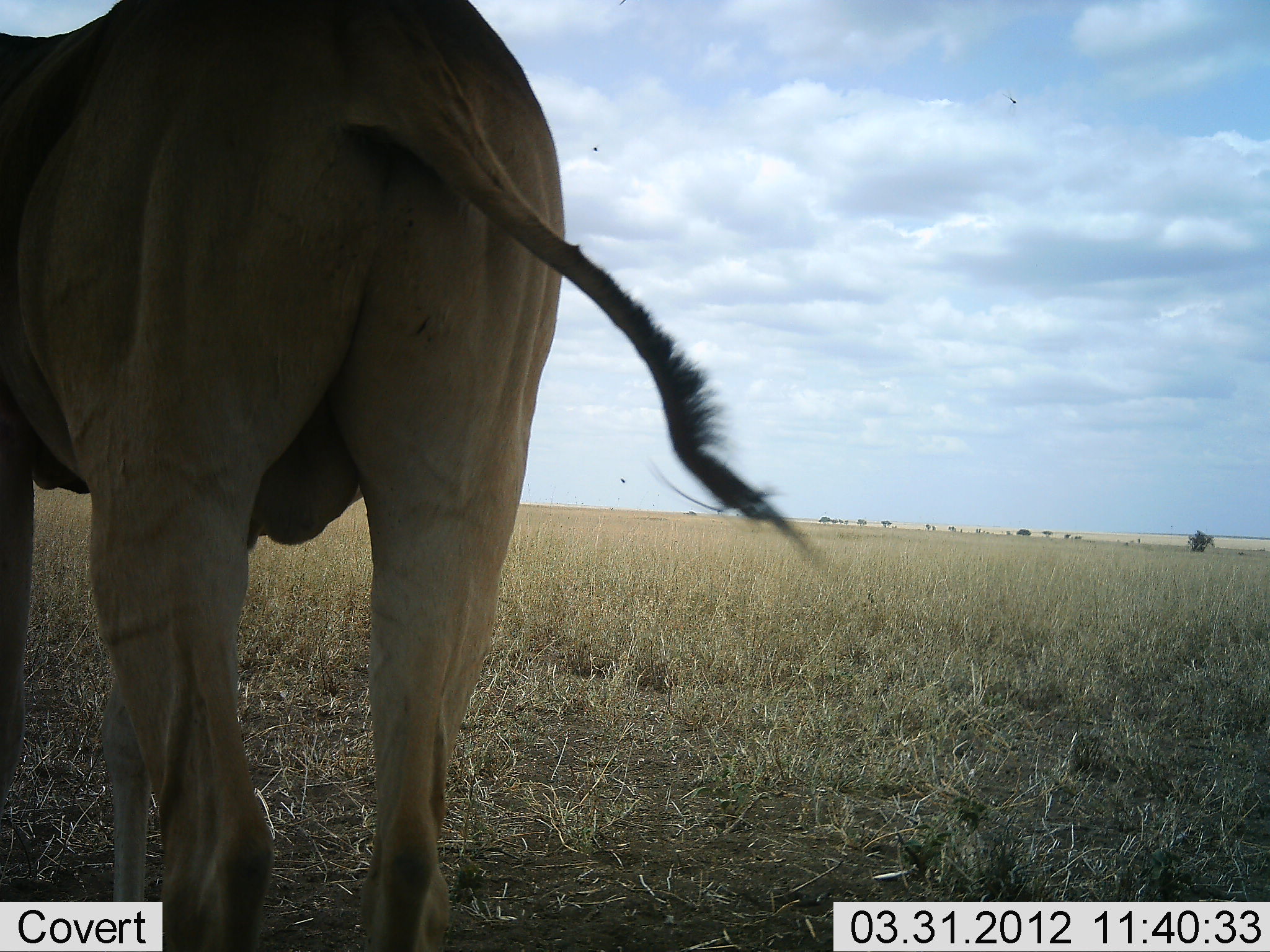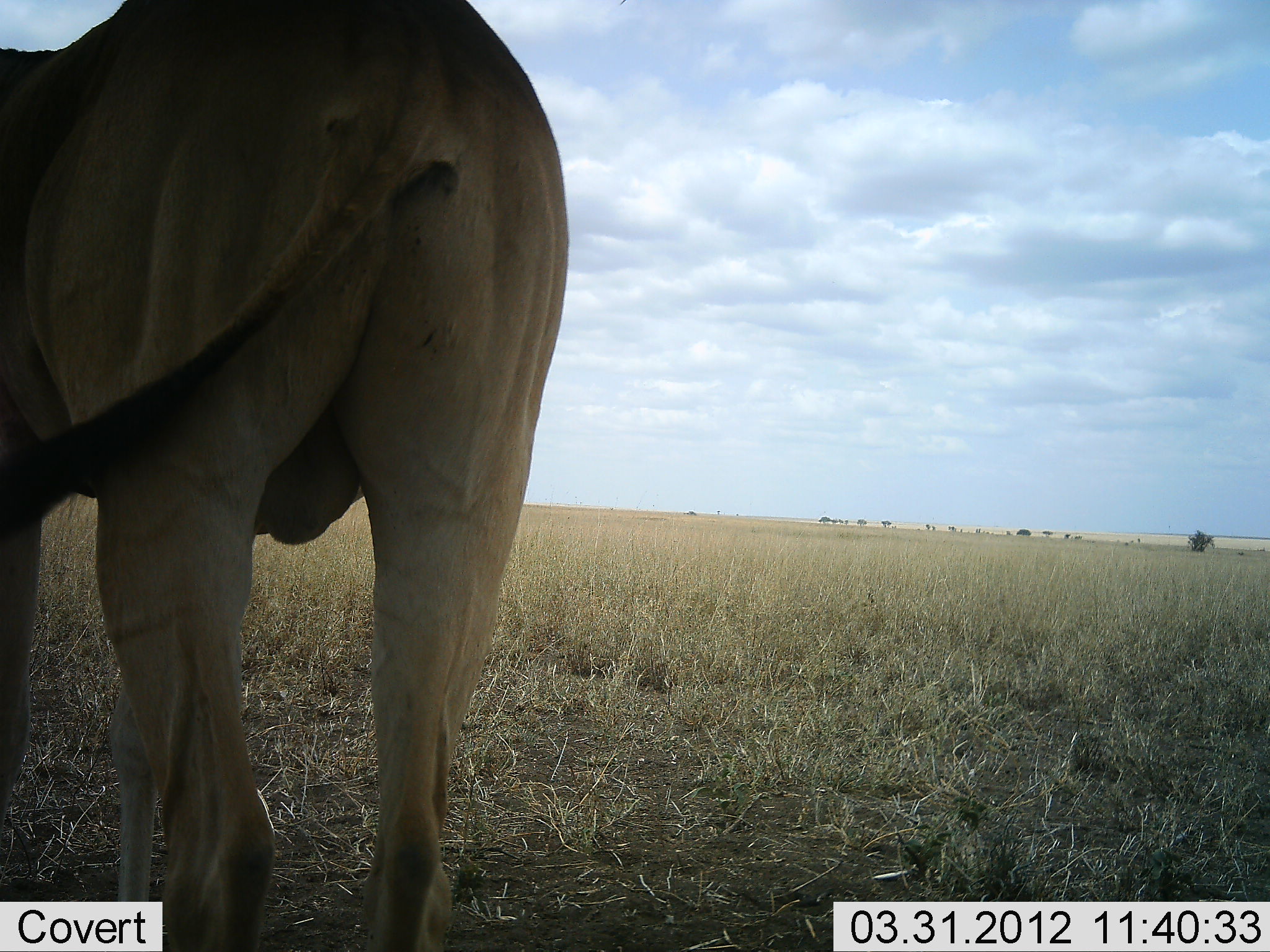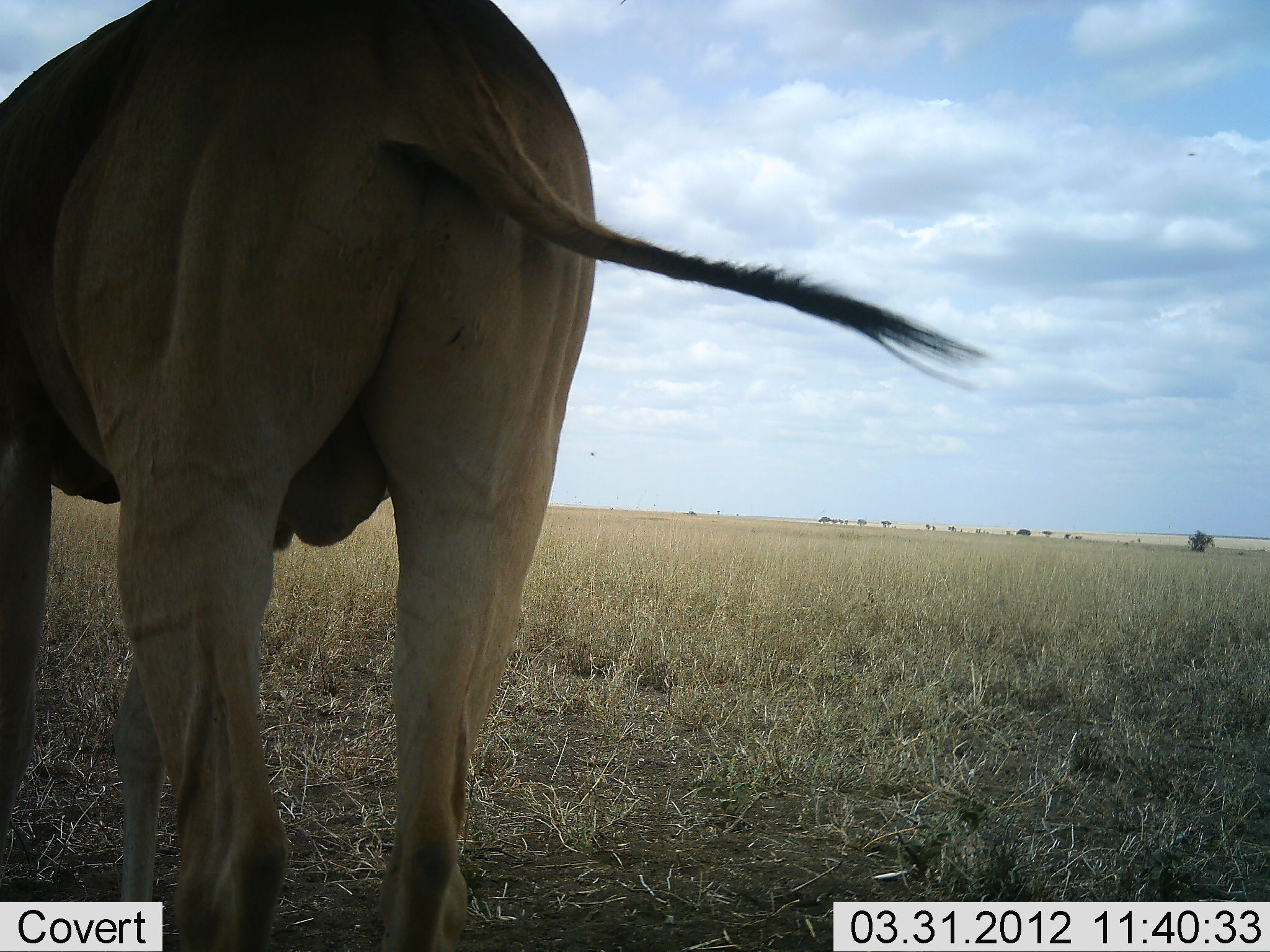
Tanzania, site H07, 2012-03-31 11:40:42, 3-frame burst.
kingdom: Animalia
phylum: Chordata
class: Mammalia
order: Artiodactyla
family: Bovidae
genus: Alcelaphus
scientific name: Alcelaphus buselaphus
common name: hartebeest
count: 1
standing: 95%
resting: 0%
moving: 0%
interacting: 5%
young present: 5%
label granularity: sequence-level